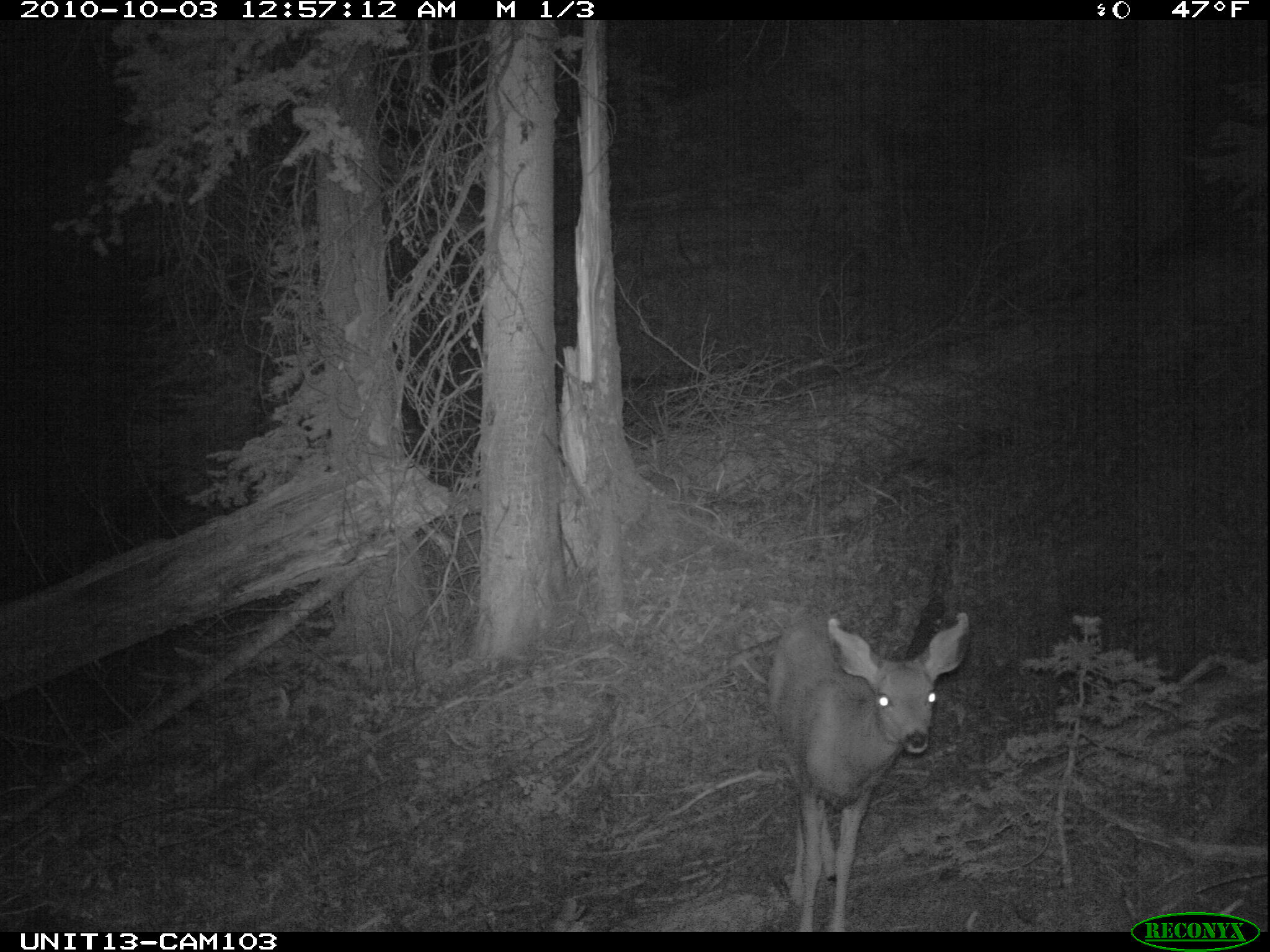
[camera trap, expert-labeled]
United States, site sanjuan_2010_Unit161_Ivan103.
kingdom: Animalia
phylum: Chordata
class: Mammalia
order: Artiodactyla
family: Cervidae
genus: Odocoileus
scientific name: Odocoileus hemionus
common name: mule deer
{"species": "Odocoileus hemionus (mule deer)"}